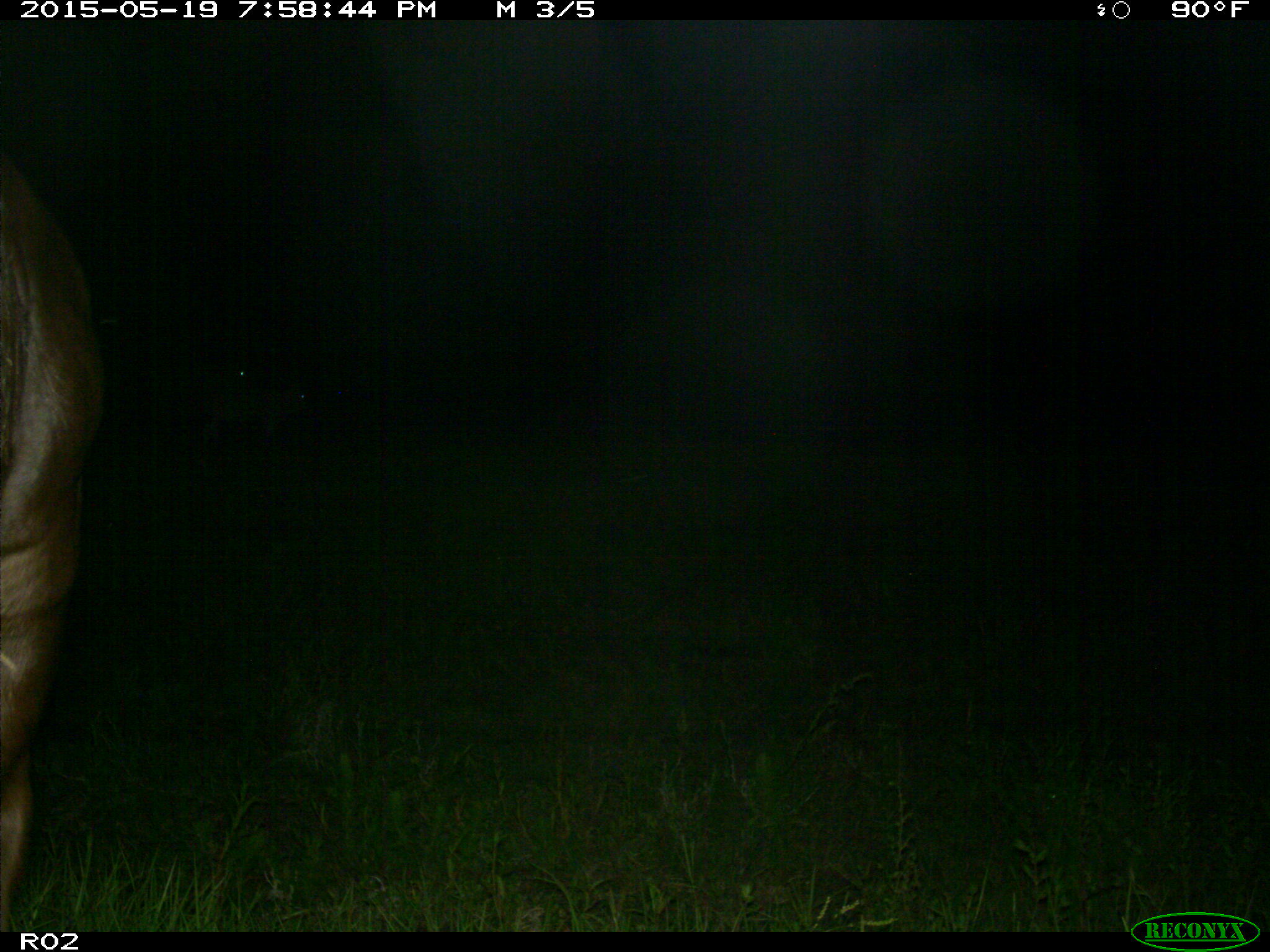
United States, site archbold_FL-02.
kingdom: Animalia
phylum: Chordata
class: Mammalia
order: Artiodactyla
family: Bovidae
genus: Bos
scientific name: Bos taurus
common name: domestic cow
Bos taurus (domestic cow).